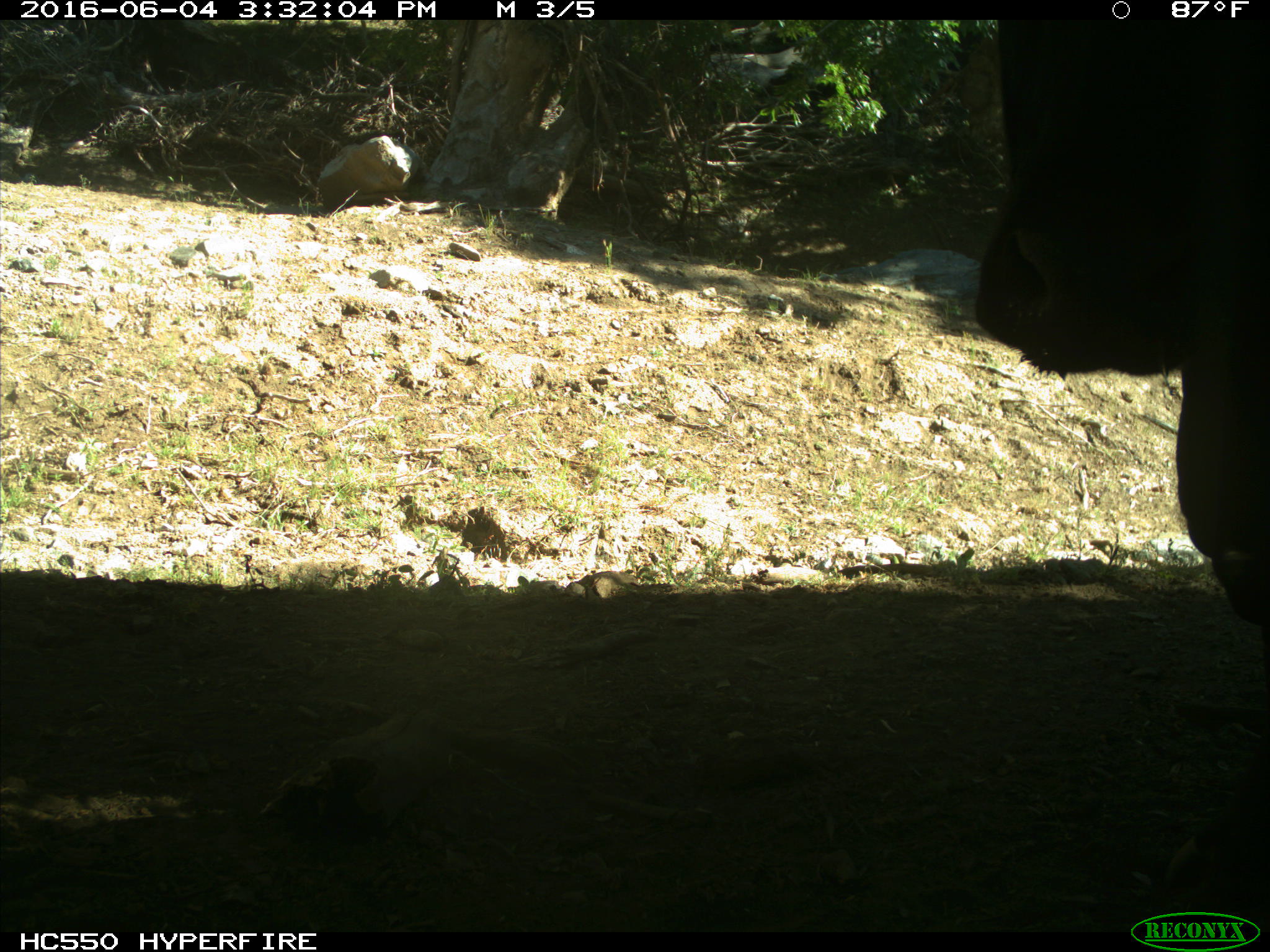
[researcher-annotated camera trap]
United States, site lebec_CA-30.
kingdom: Animalia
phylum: Chordata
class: Mammalia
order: Artiodactyla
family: Bovidae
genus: Bos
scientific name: Bos taurus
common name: domestic cow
Bos taurus (domestic cow).